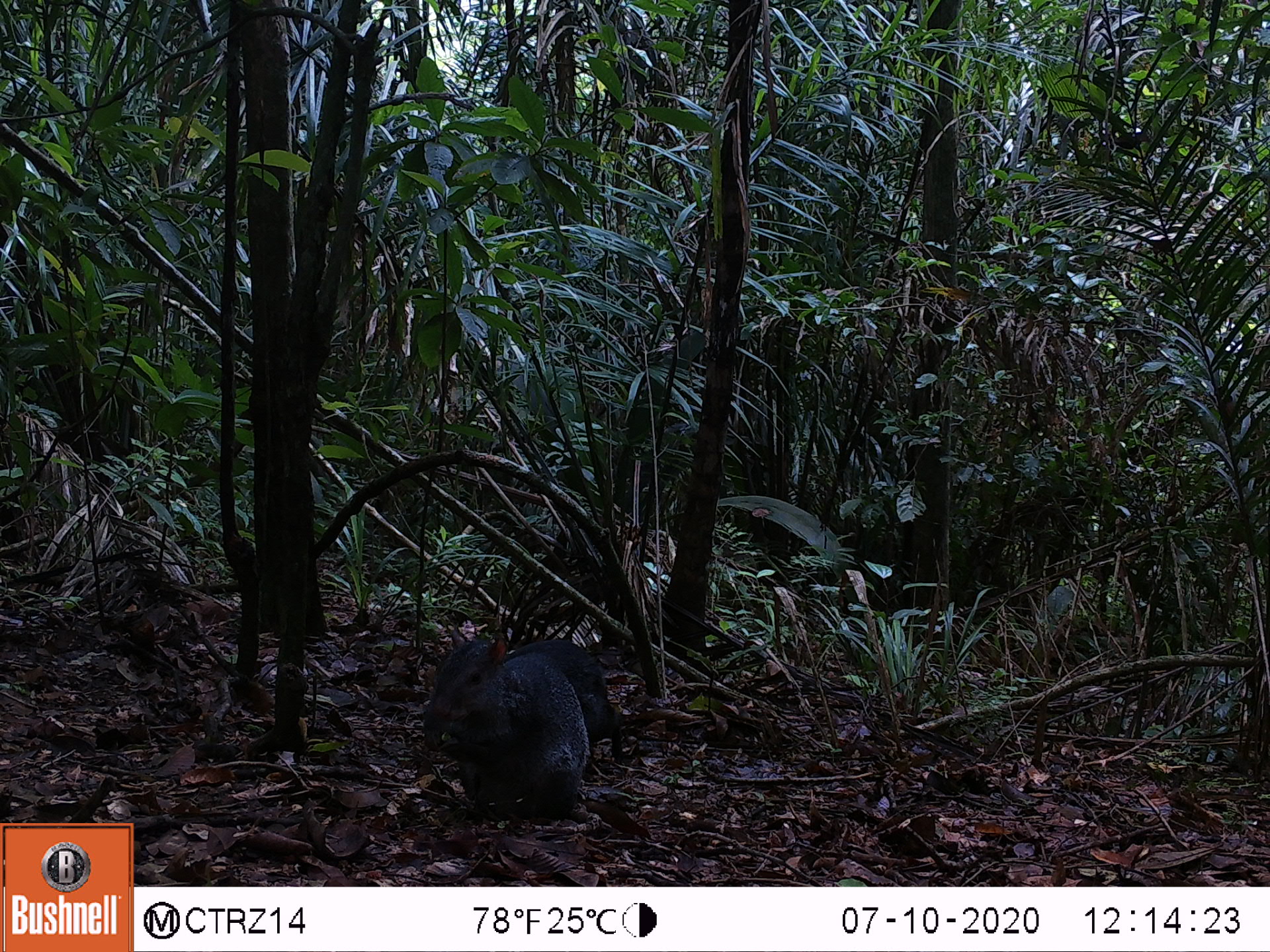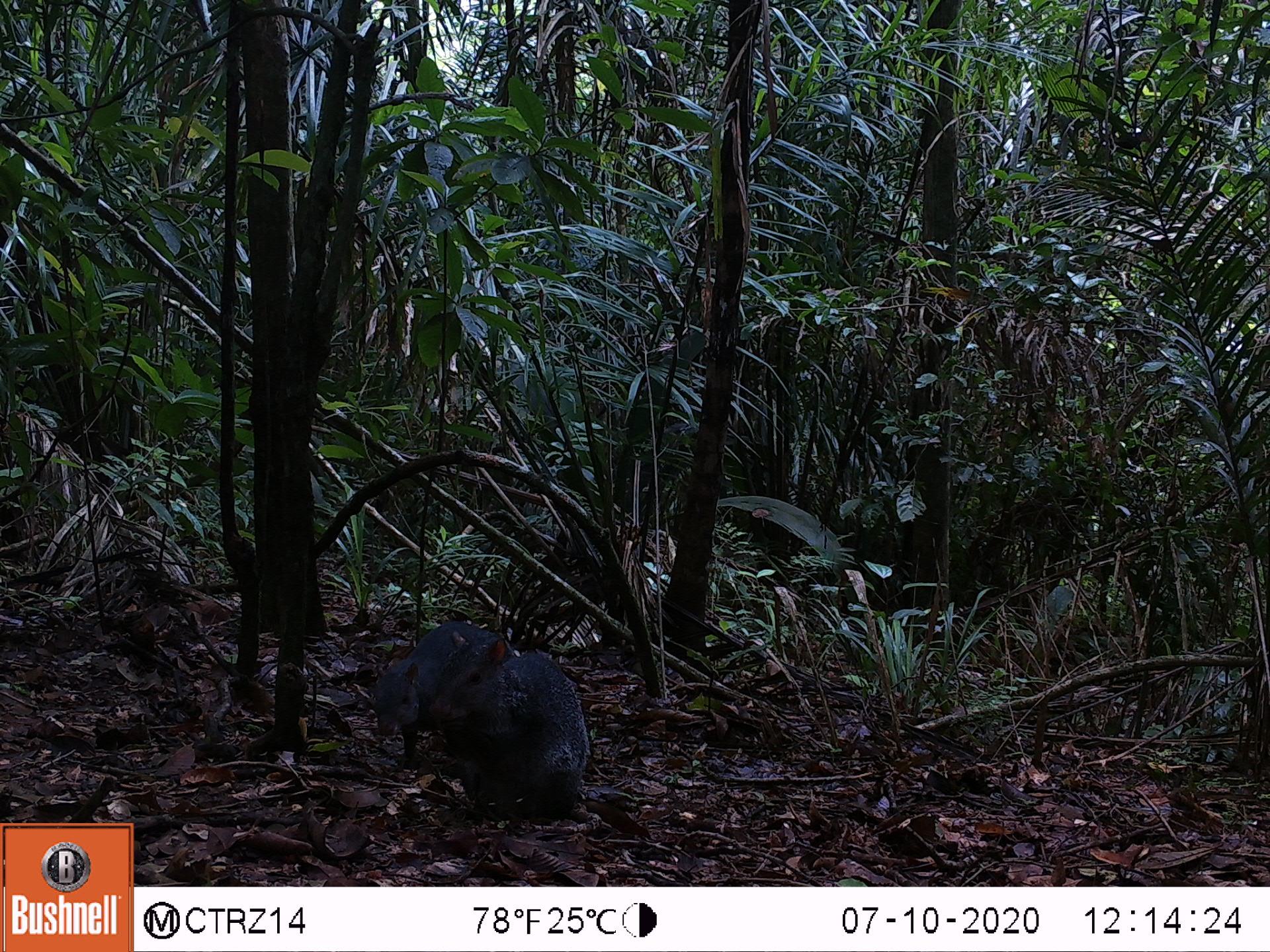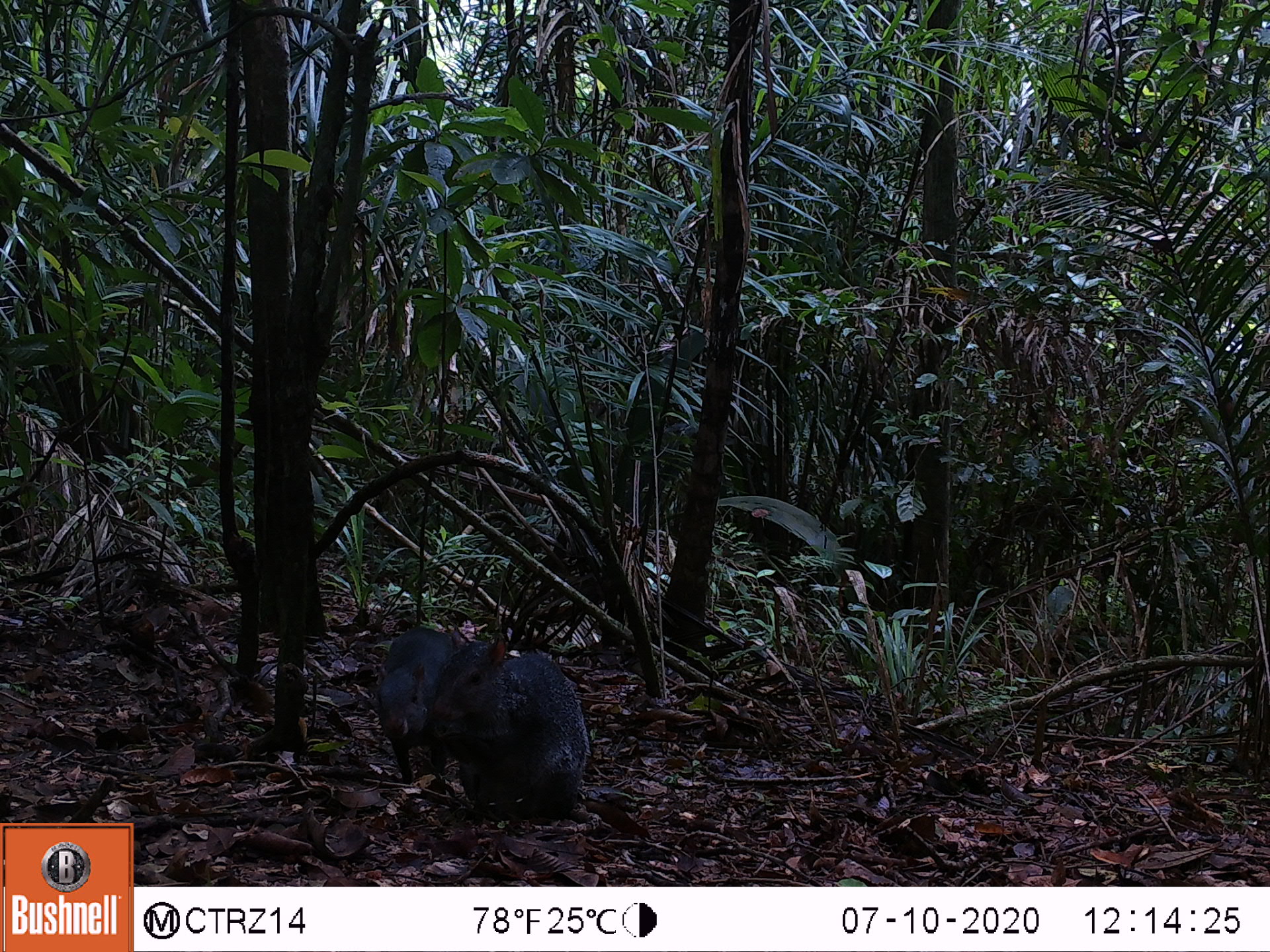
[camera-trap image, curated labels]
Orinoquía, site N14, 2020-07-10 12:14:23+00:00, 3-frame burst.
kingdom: Animalia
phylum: Chordata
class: Mammalia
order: Rodentia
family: Dasyproctidae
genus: Dasyprocta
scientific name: Dasyprocta fuliginosa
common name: black agouti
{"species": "black agouti (Dasyprocta fuliginosa)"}